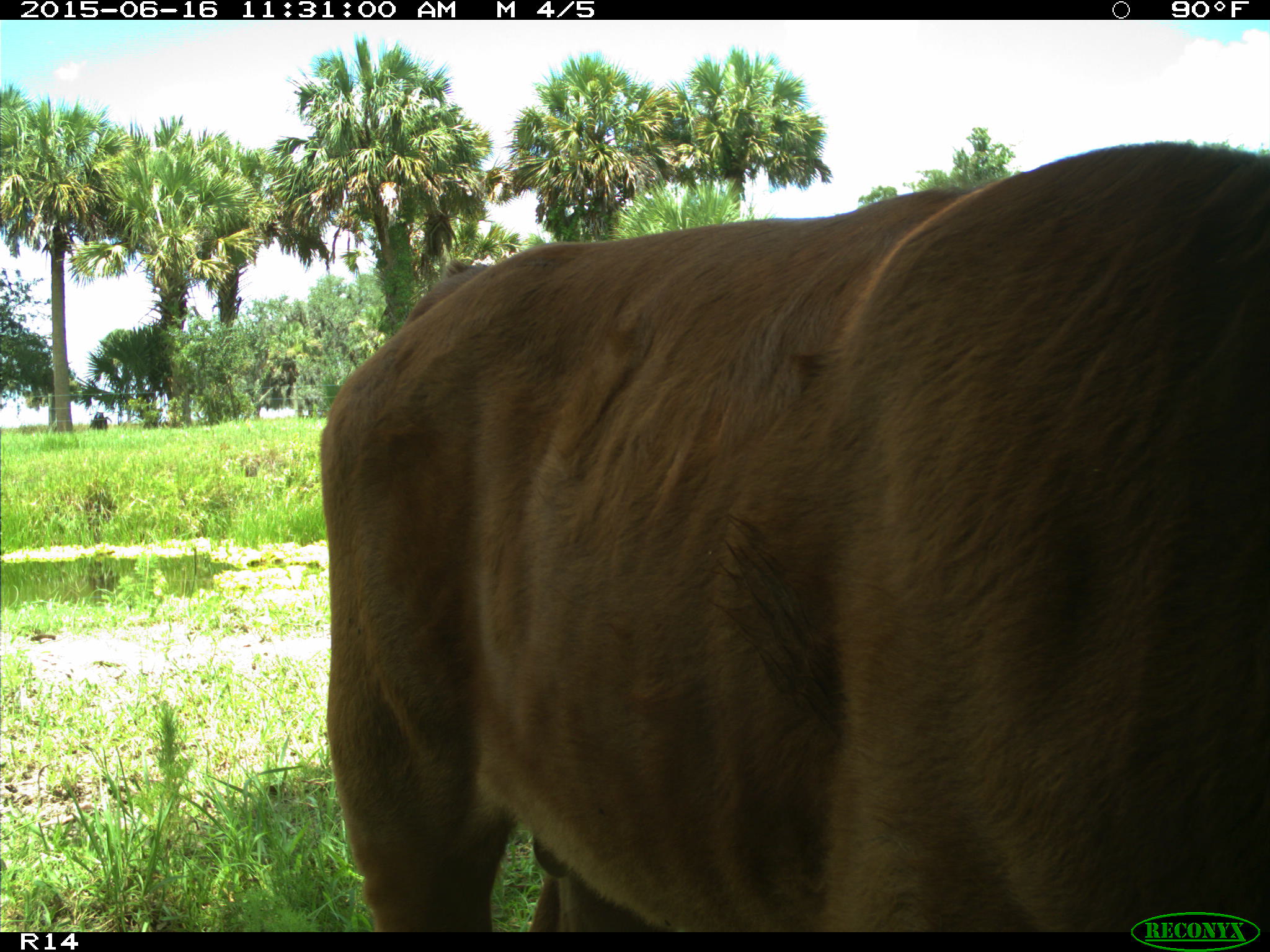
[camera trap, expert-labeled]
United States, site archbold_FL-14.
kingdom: Animalia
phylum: Chordata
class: Mammalia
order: Artiodactyla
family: Bovidae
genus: Bos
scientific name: Bos taurus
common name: domestic cow